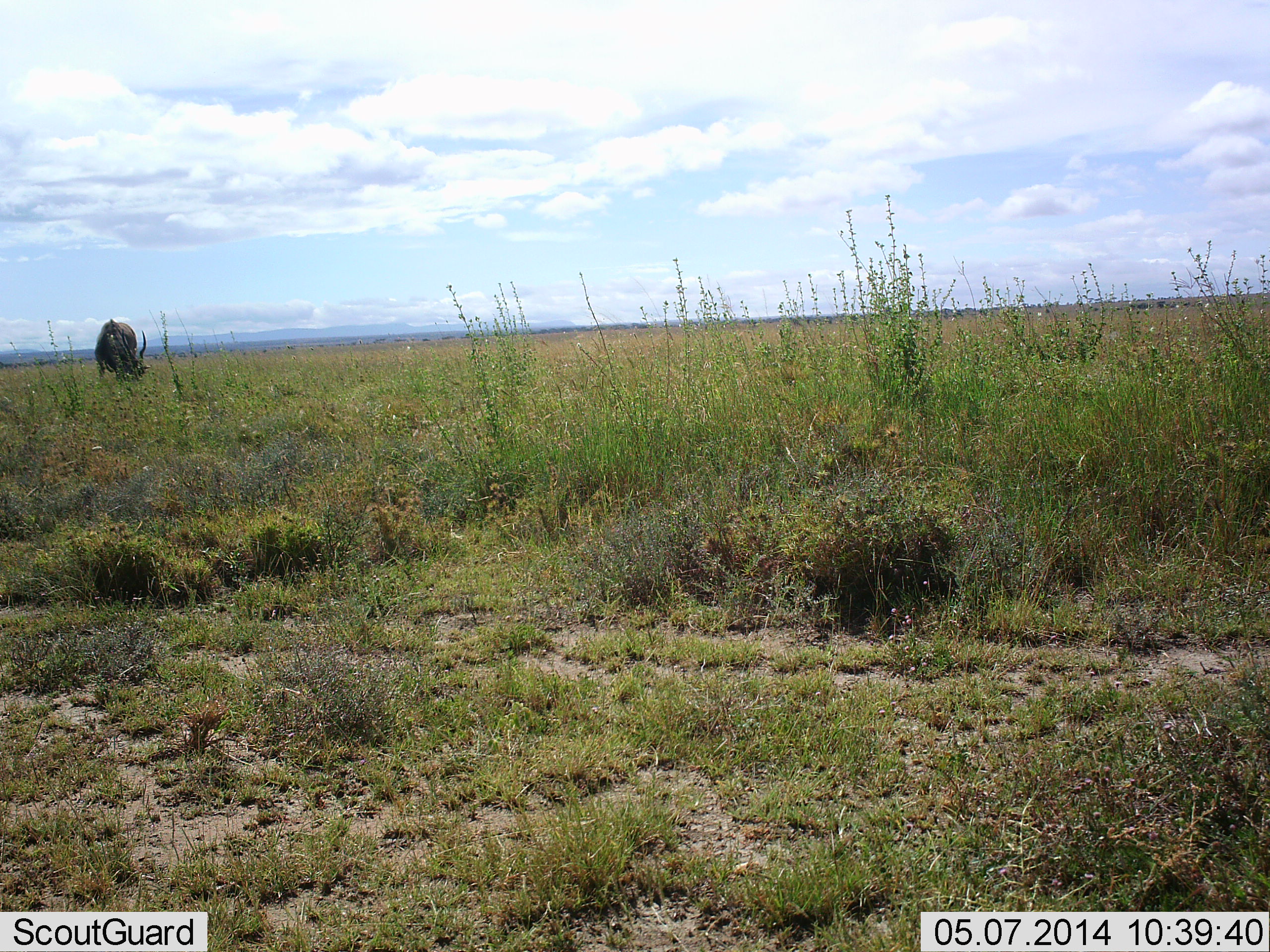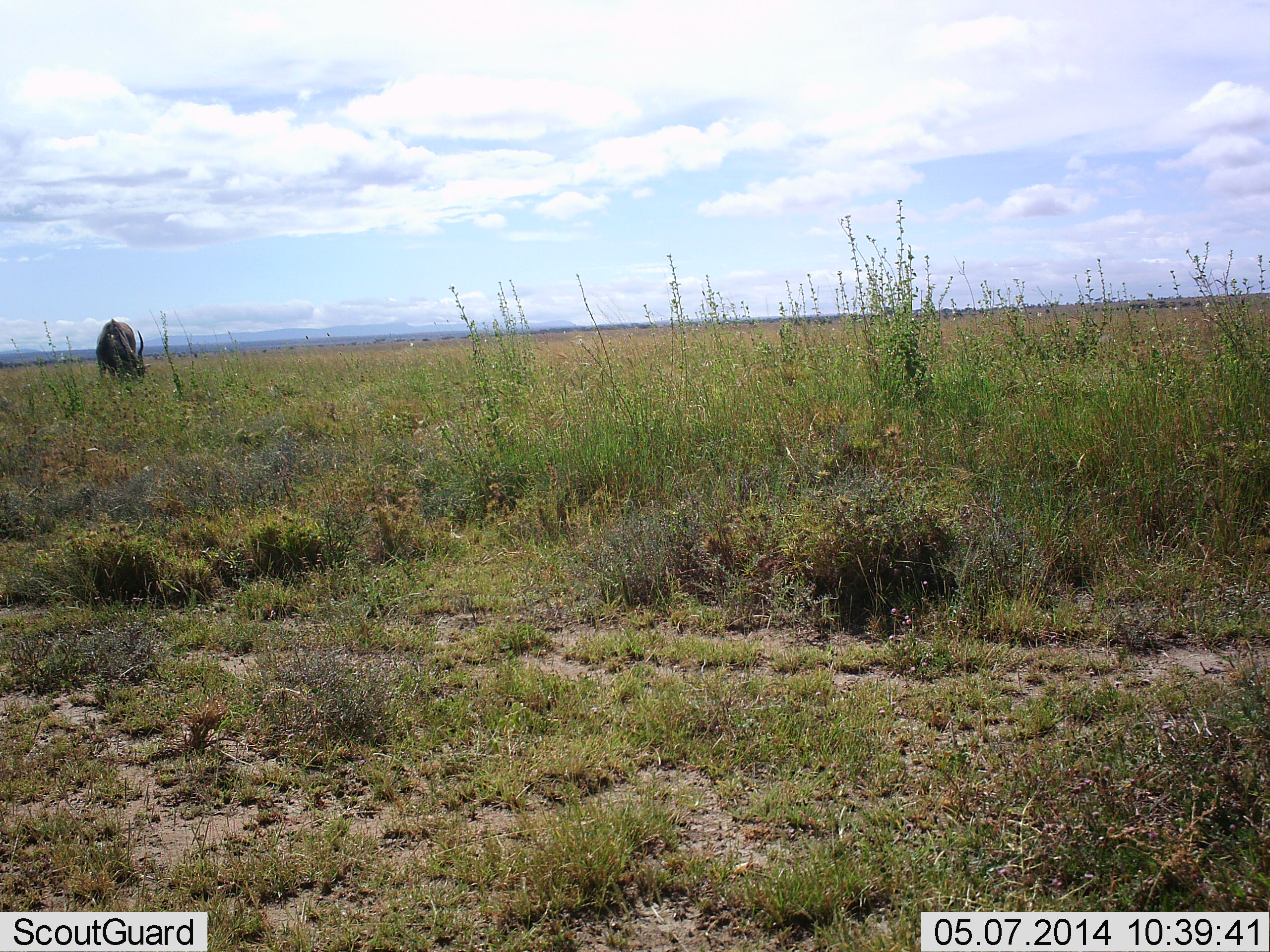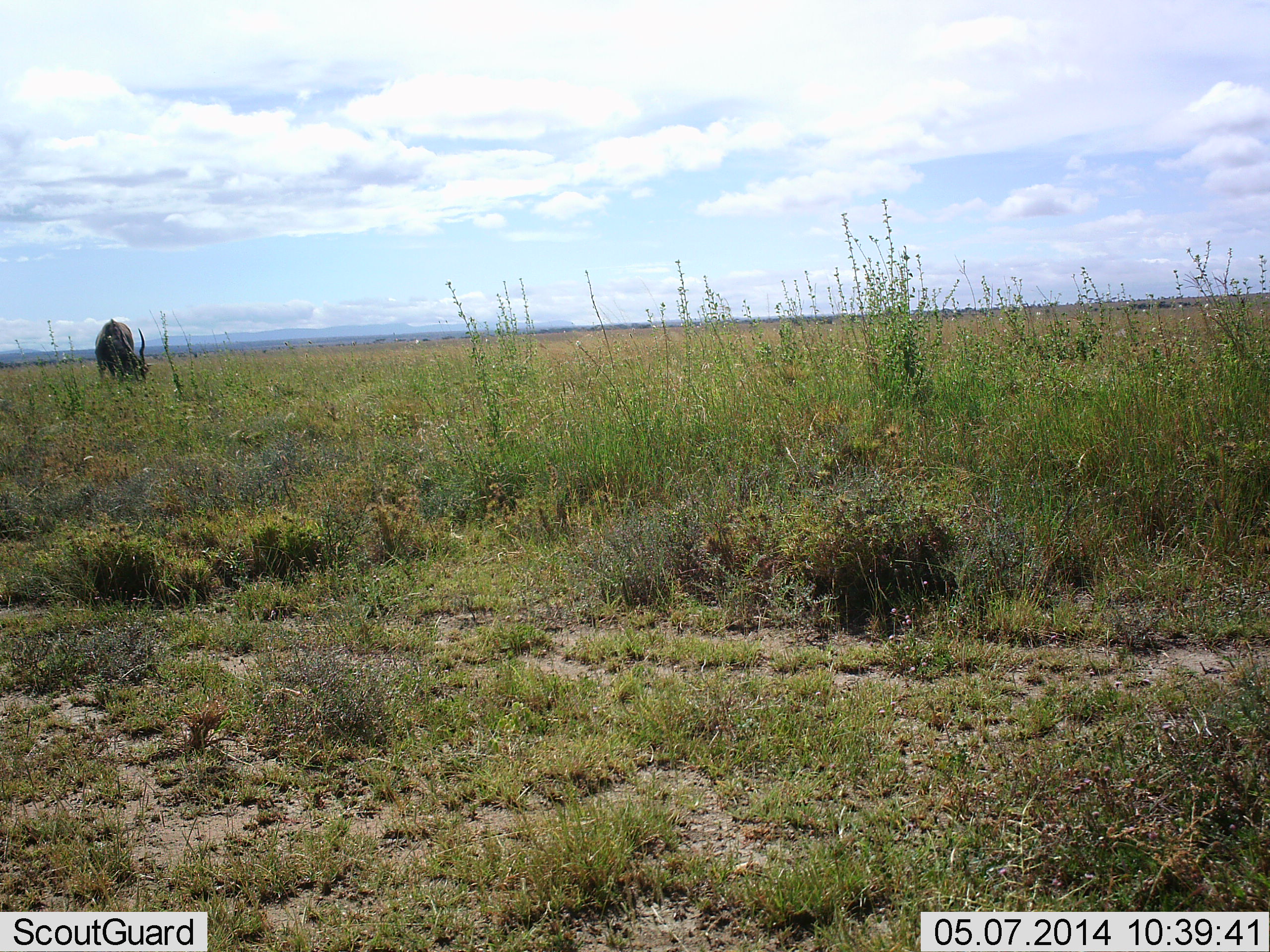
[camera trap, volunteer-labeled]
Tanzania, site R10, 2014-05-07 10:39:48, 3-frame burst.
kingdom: Animalia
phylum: Chordata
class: Mammalia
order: Artiodactyla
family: Bovidae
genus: Aepyceros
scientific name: Aepyceros melampus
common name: impala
Impala (Aepyceros melampus), count 1. Behavior (volunteer vote fractions): standing 0%, resting 0%, moving 0%, interacting 0%. Young present (vote fraction): 0%. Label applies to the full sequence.